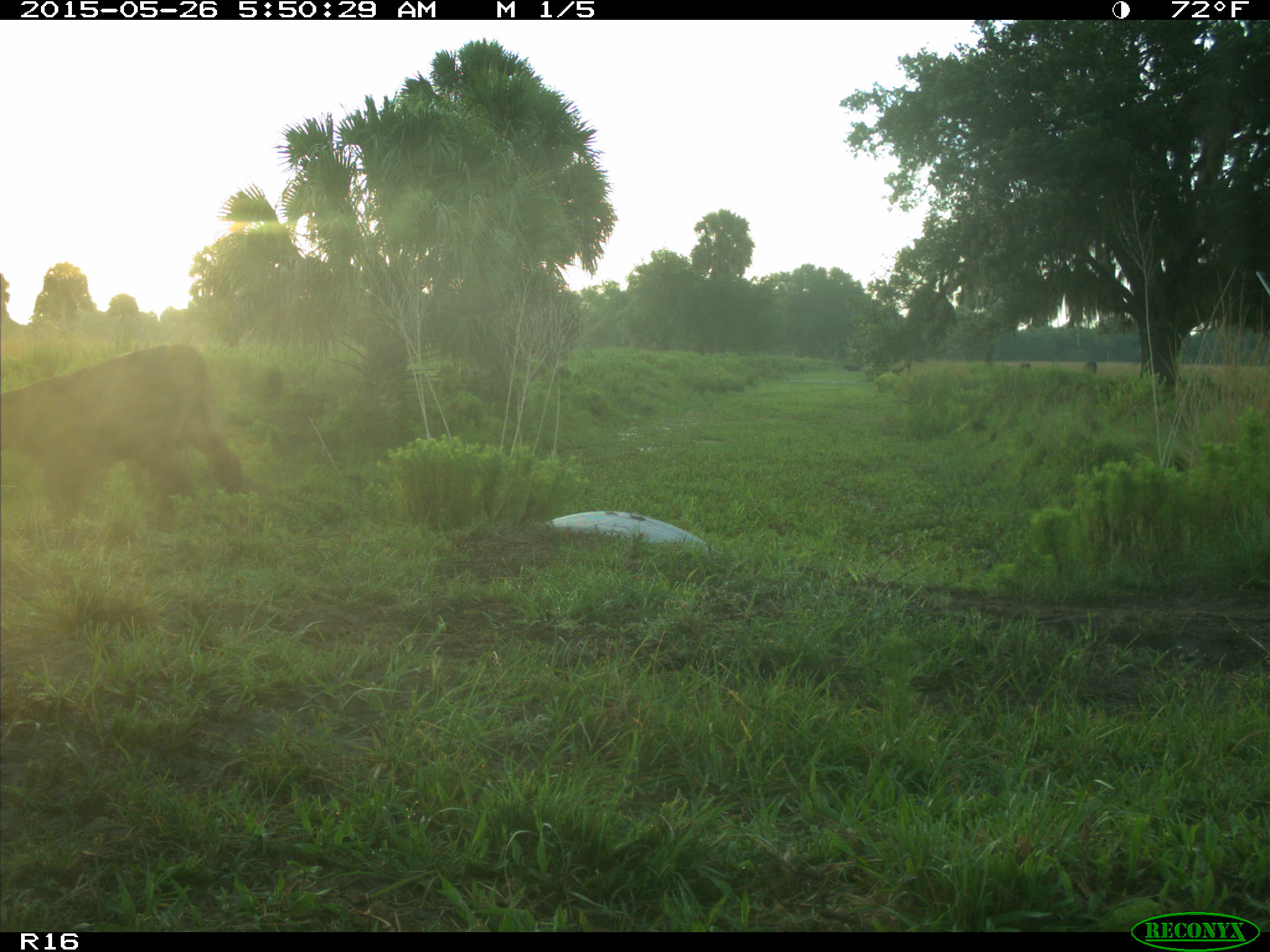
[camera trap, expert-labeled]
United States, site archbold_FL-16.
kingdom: Animalia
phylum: Chordata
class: Mammalia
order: Artiodactyla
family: Bovidae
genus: Bos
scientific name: Bos taurus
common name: domestic cow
Bos taurus (domestic cow).